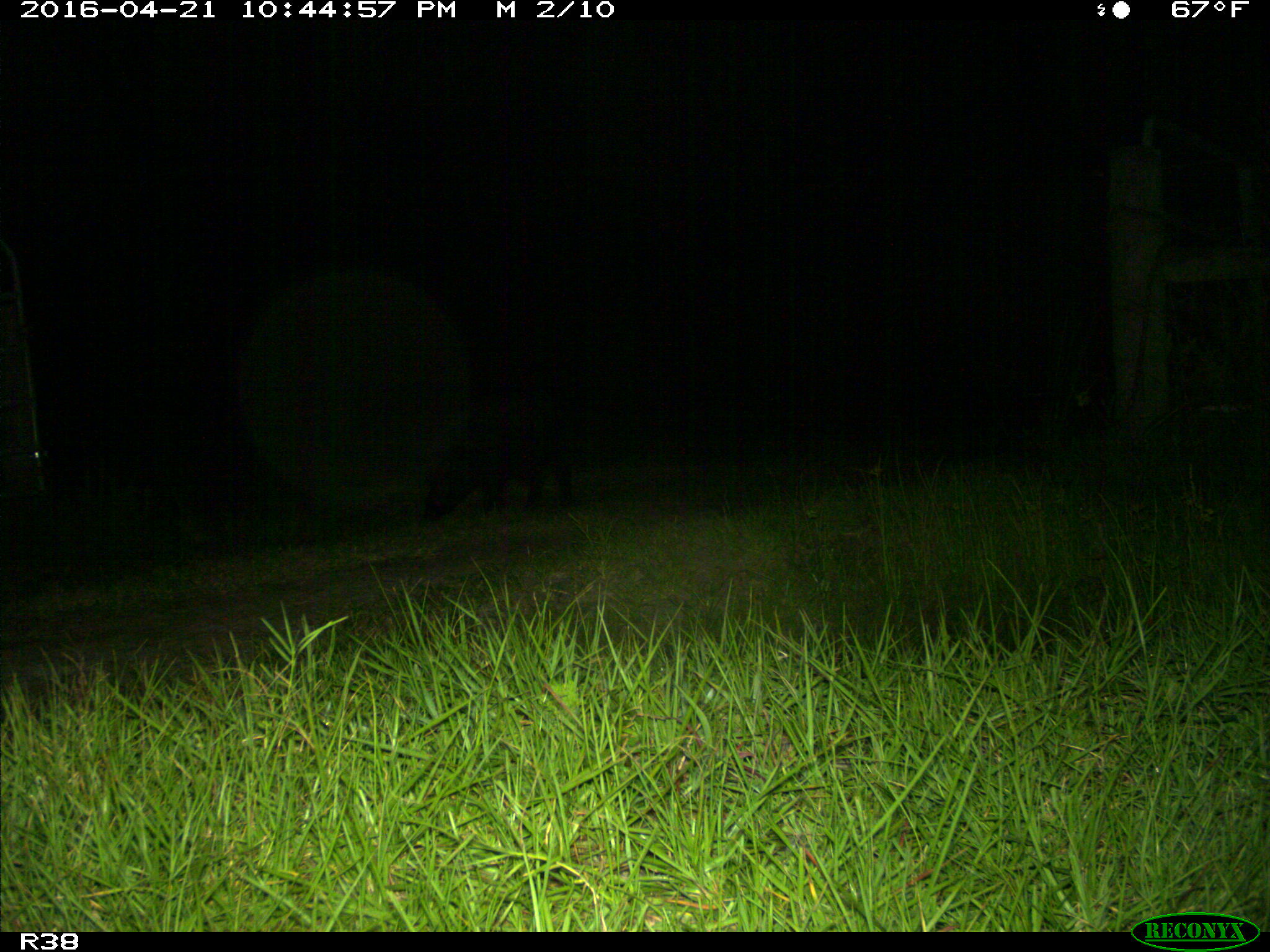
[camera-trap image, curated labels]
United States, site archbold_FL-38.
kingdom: Animalia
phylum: Chordata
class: Mammalia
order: Artiodactyla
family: Suidae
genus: Sus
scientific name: Sus scrofa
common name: wild boar